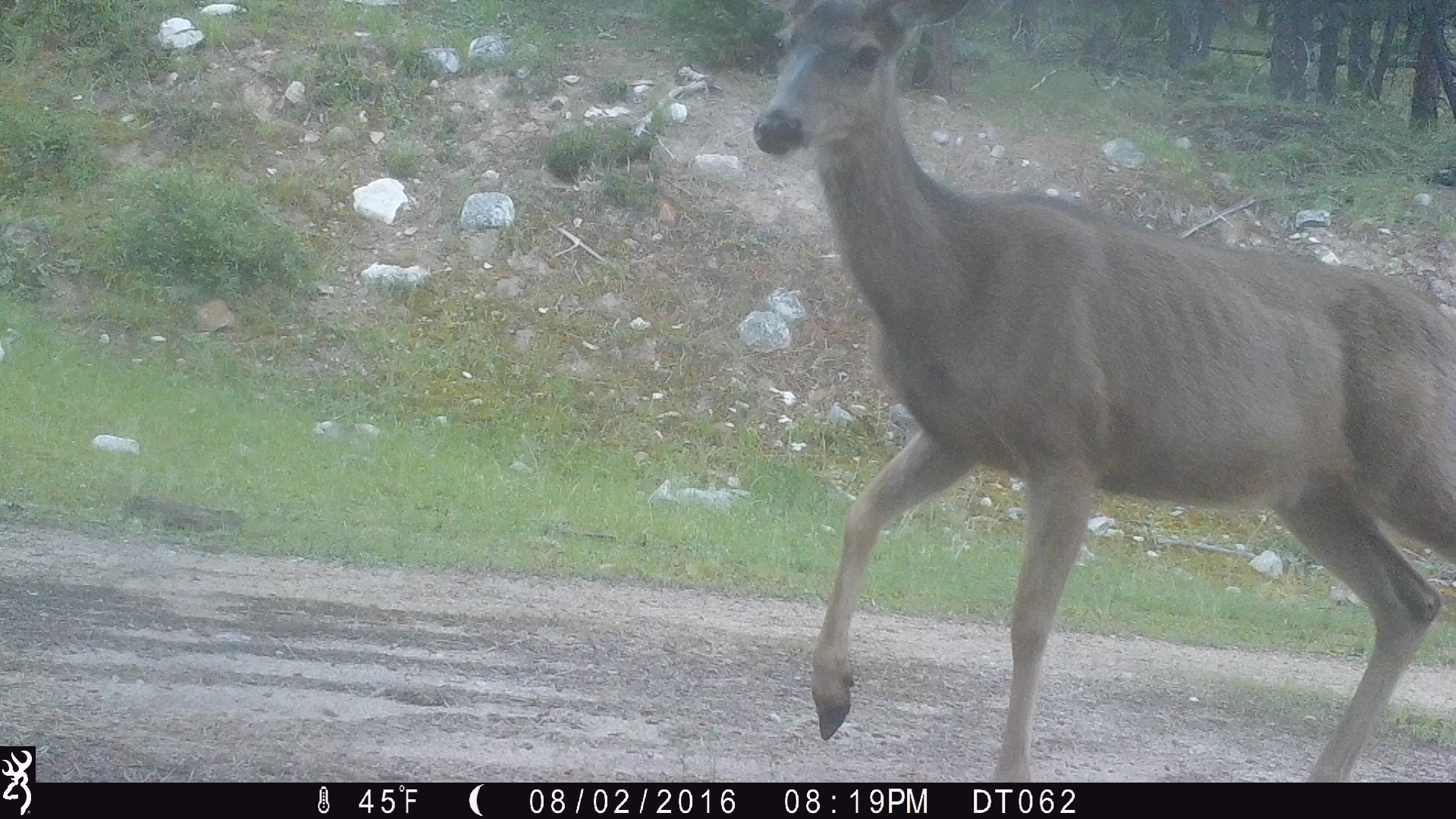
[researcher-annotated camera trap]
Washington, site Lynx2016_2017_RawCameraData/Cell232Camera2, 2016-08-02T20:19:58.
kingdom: Animalia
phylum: Chordata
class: Mammalia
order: Artiodactyla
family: Cervidae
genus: Odocoileus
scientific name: Odocoileus hemionus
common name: mule deer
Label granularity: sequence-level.